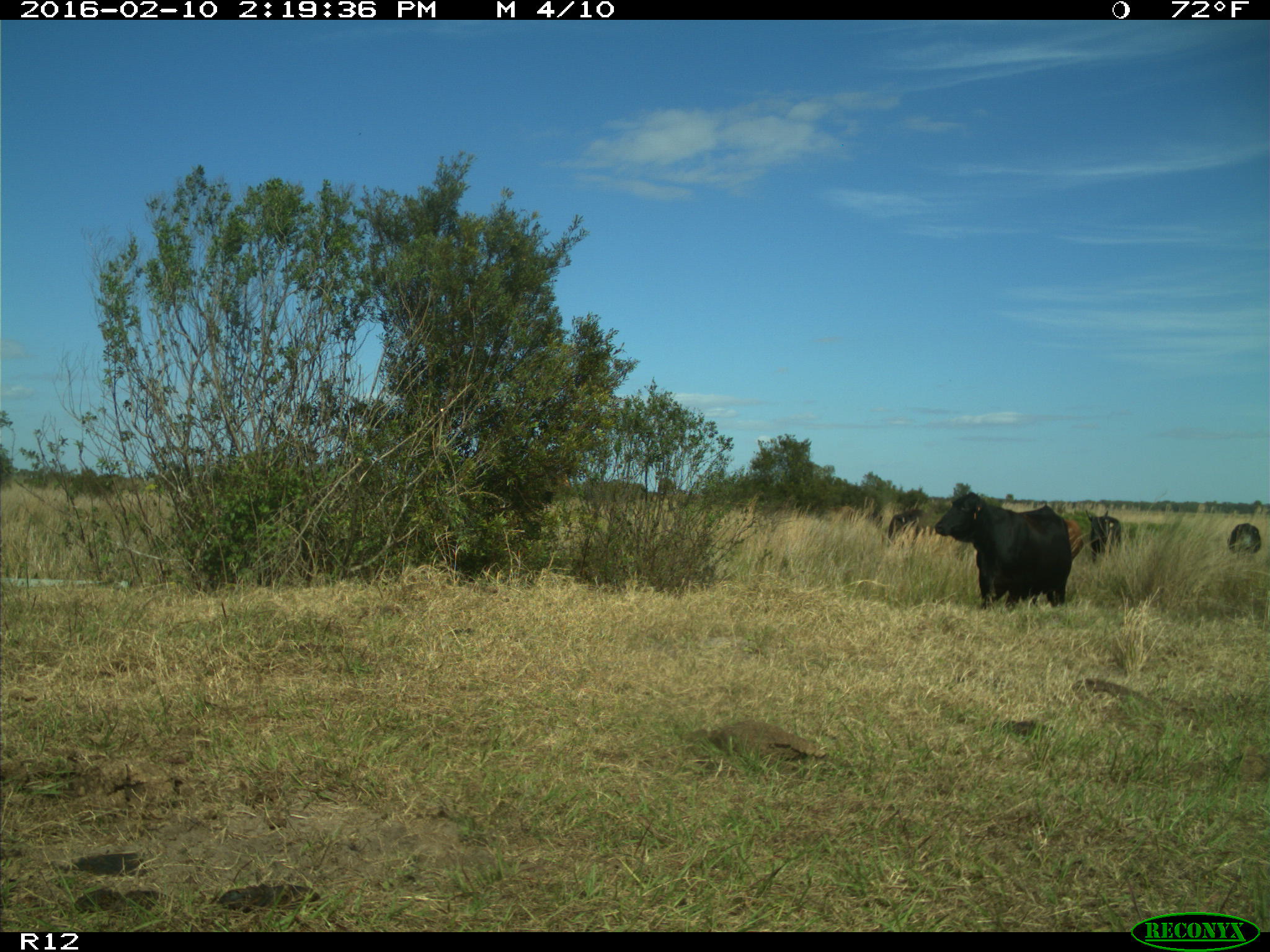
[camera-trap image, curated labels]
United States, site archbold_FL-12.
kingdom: Animalia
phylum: Chordata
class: Mammalia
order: Artiodactyla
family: Bovidae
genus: Bos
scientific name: Bos taurus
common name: domestic cow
Bos taurus (domestic cow).